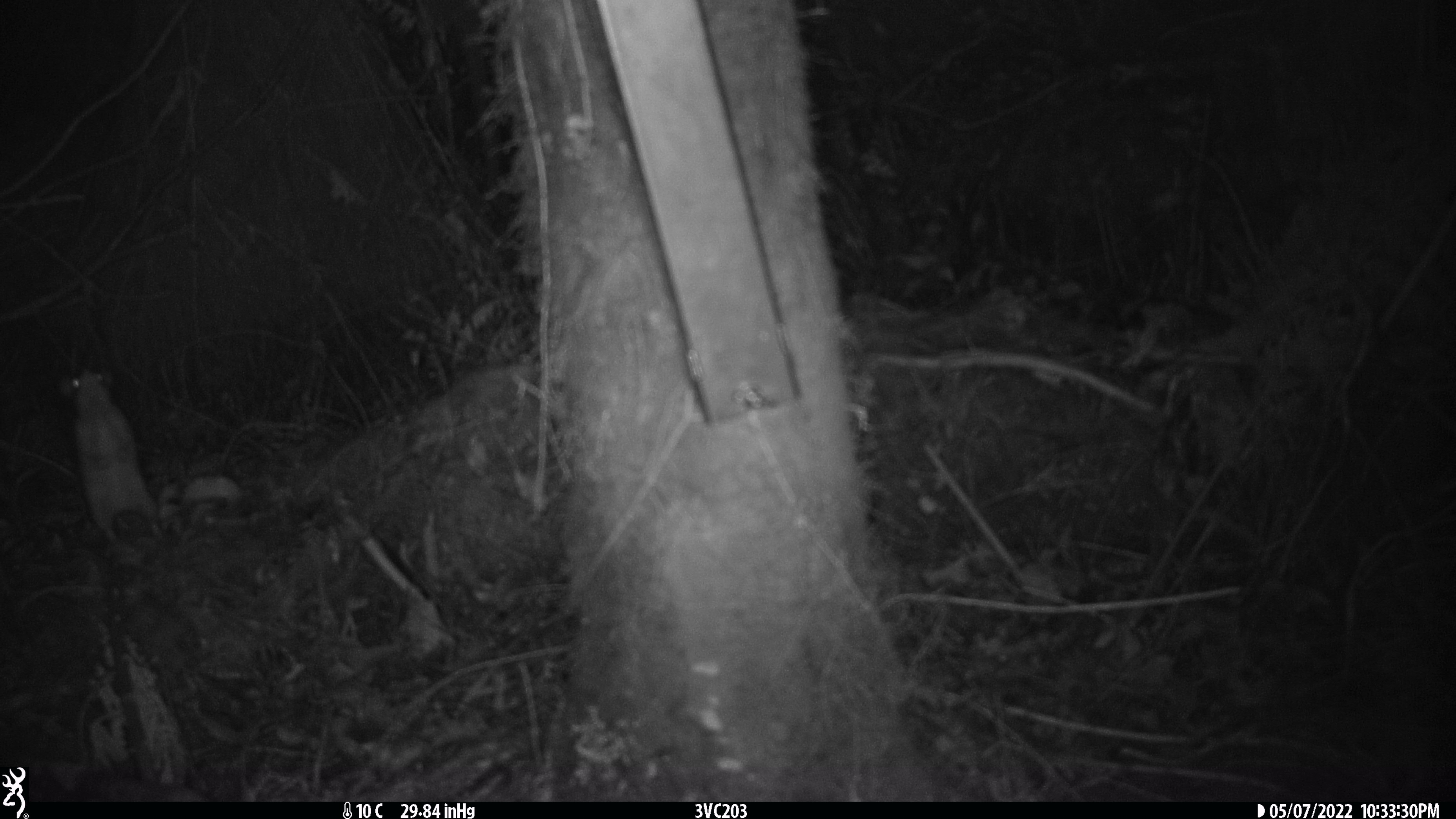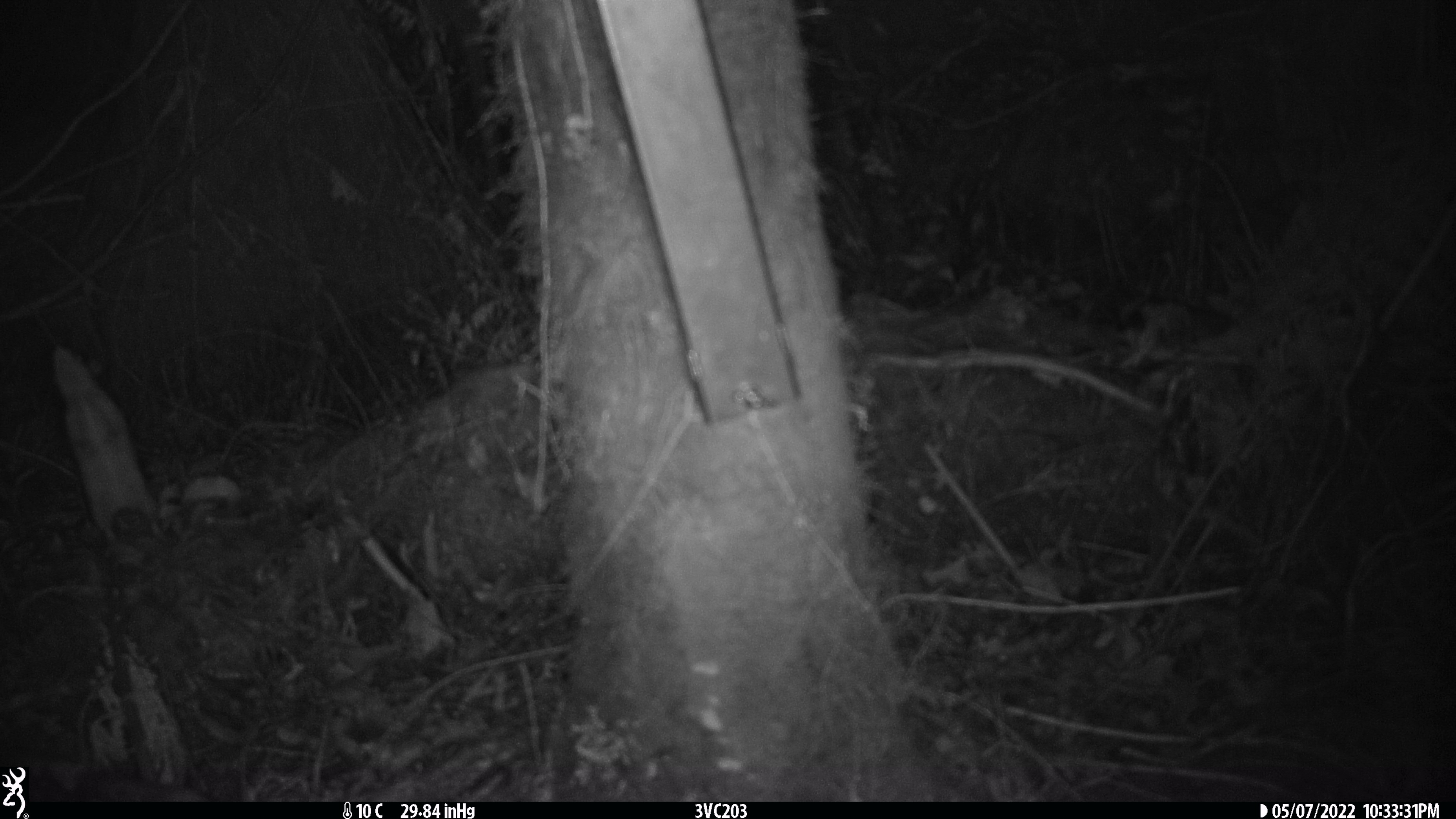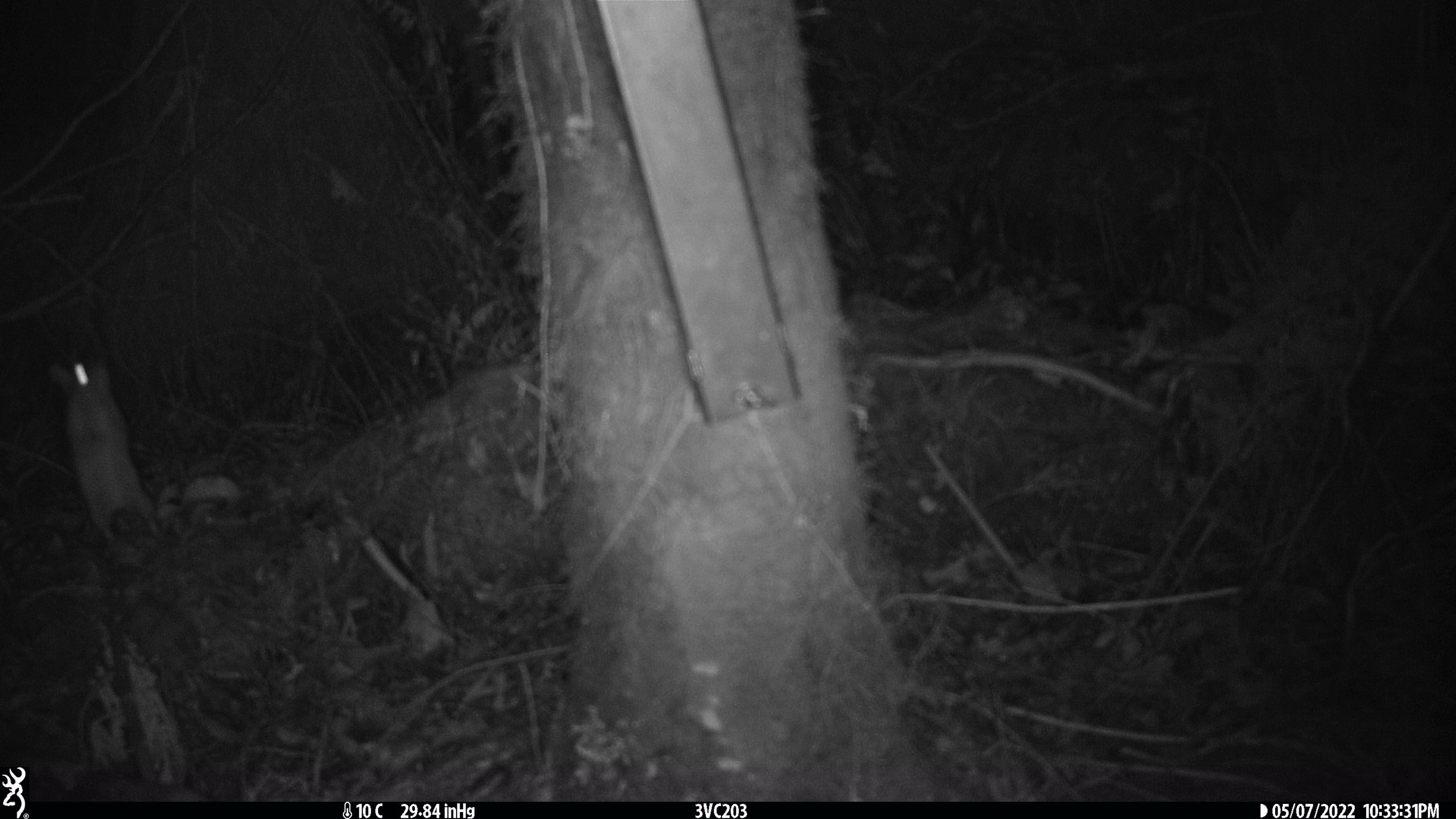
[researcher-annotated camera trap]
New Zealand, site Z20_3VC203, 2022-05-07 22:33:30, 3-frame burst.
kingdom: Animalia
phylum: Chordata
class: Mammalia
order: Rodentia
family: Muridae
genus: Rattus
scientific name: Rattus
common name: rat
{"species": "rat (Rattus)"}